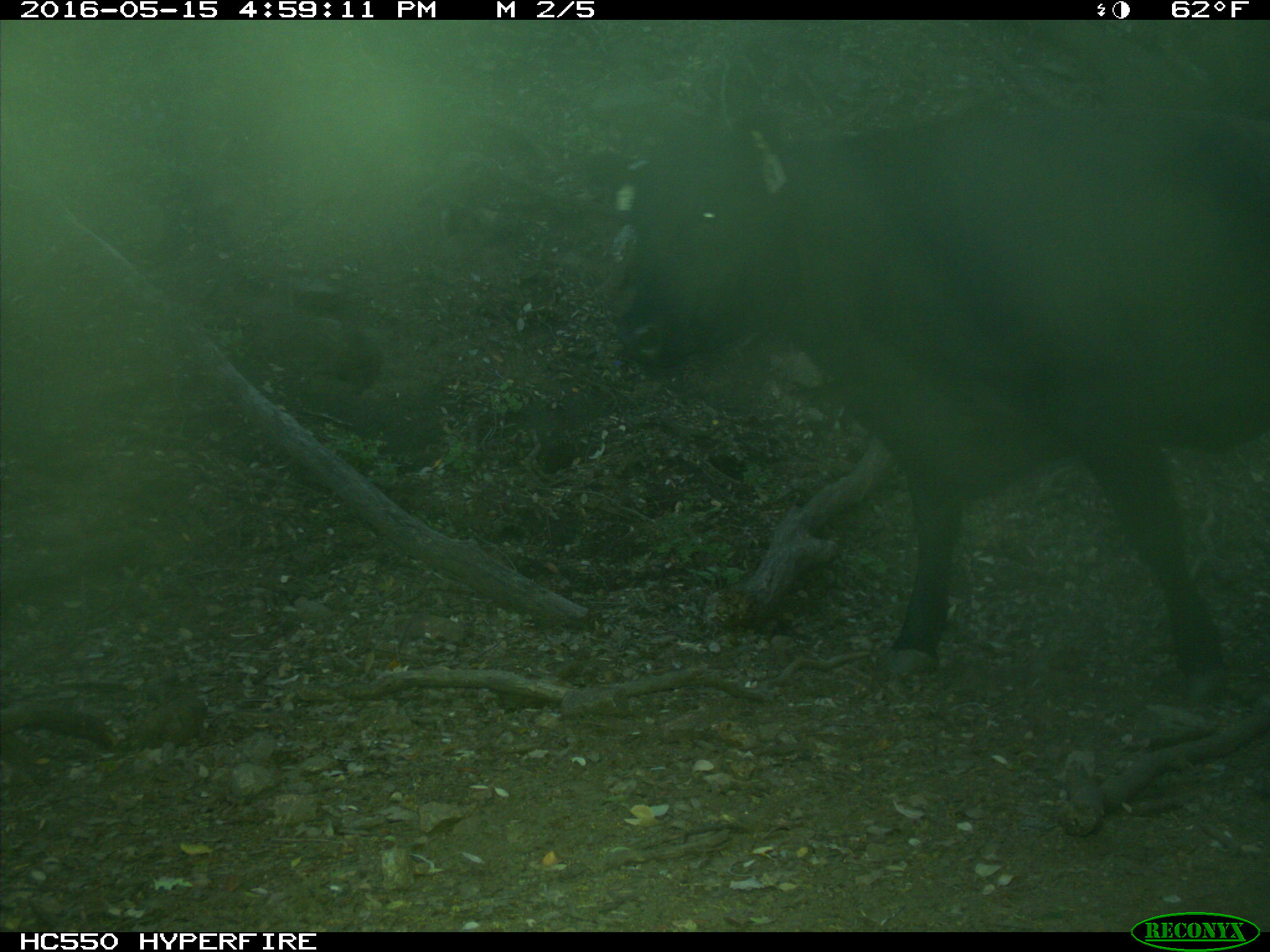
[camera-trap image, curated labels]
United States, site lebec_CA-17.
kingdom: Animalia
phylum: Chordata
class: Mammalia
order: Artiodactyla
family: Bovidae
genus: Bos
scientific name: Bos taurus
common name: domestic cow